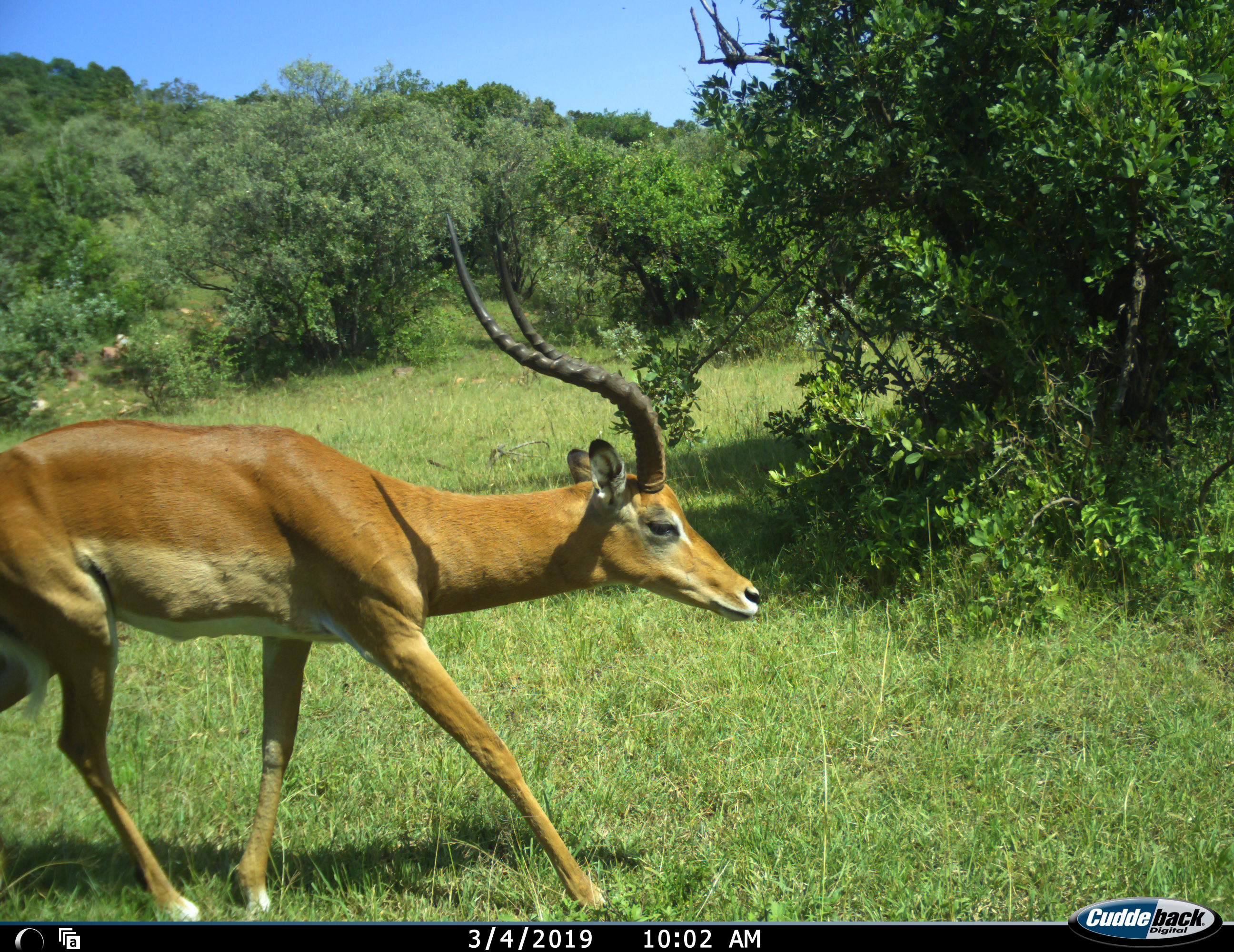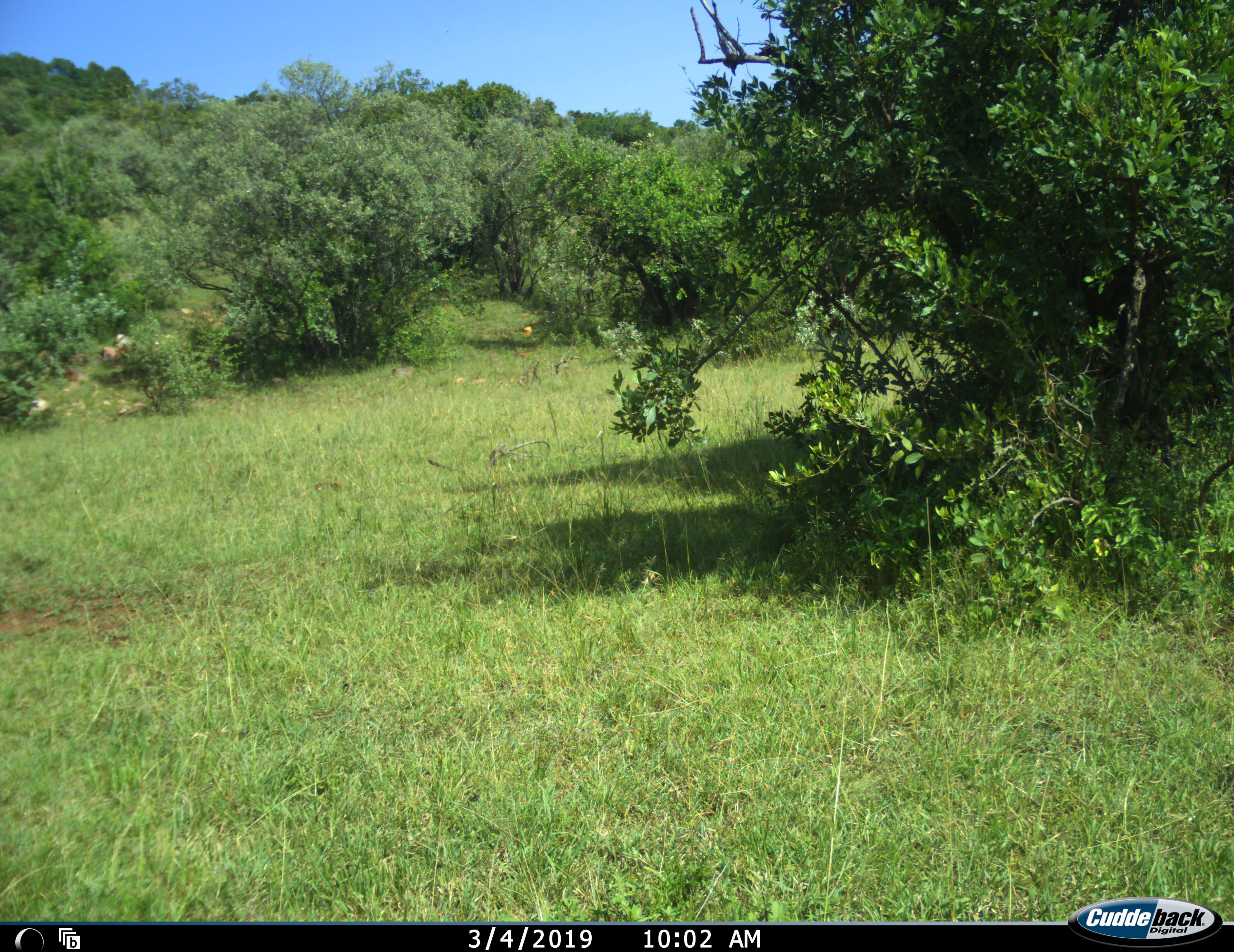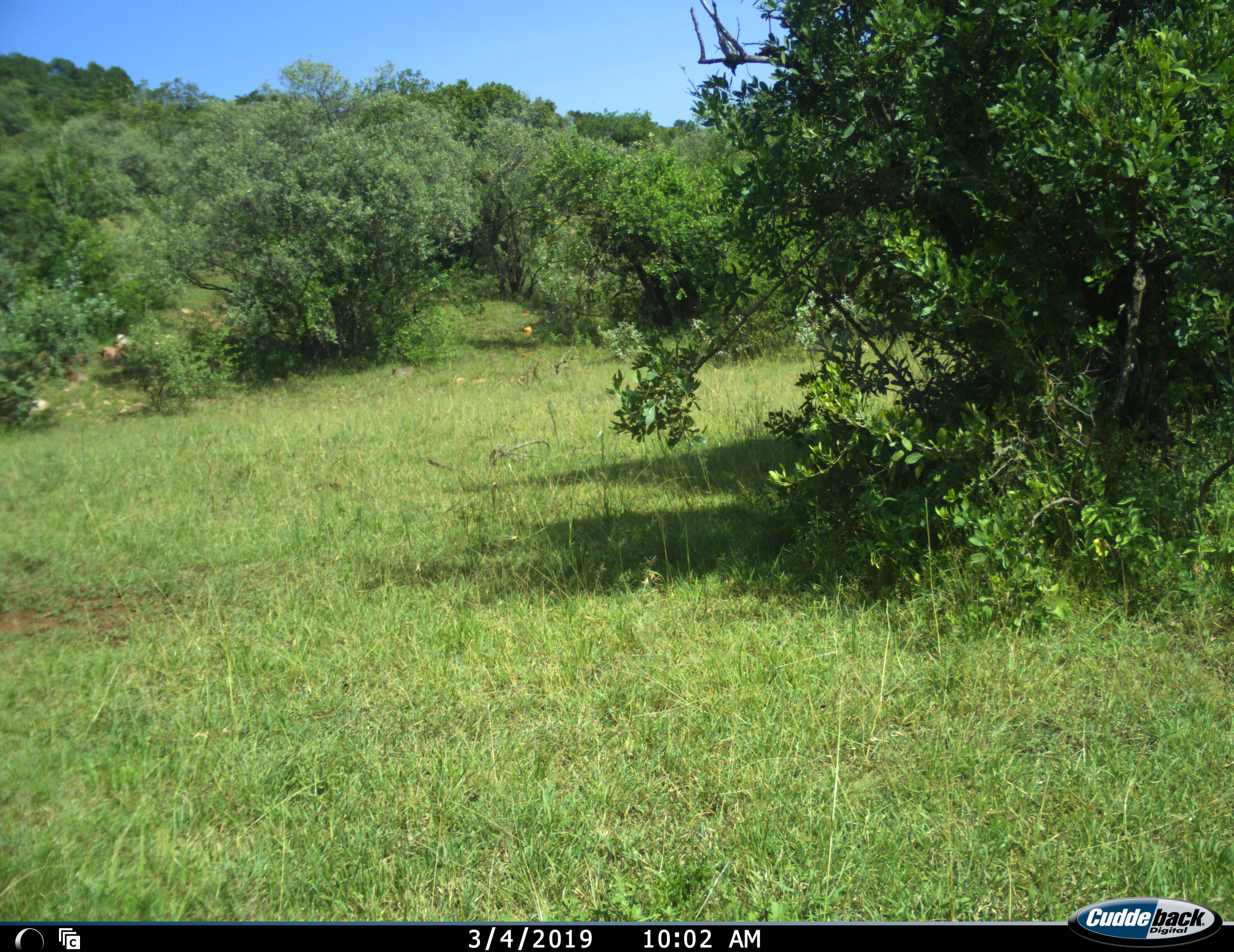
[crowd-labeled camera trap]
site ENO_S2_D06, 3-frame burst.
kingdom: Animalia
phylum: Chordata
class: Mammalia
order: Artiodactyla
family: Bovidae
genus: Aepyceros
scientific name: Aepyceros melampus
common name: impala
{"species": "impala (Aepyceros melampus)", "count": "1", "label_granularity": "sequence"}